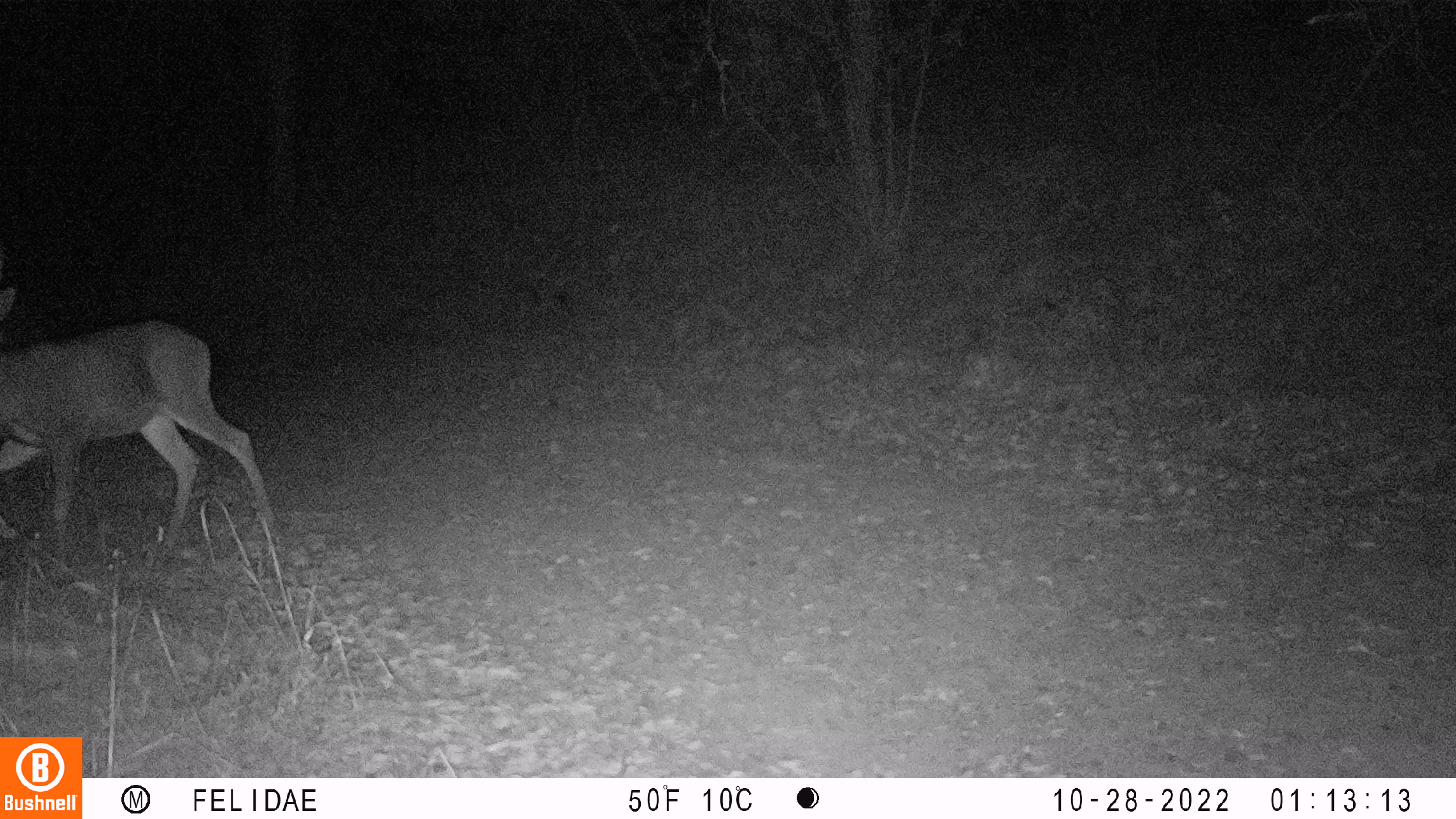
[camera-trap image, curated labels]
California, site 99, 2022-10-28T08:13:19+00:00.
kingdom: Animalia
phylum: Chordata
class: Mammalia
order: Artiodactyla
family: Cervidae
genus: Odocoileus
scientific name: Odocoileus hemionus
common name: mule deer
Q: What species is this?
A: Mule deer (Odocoileus hemionus).